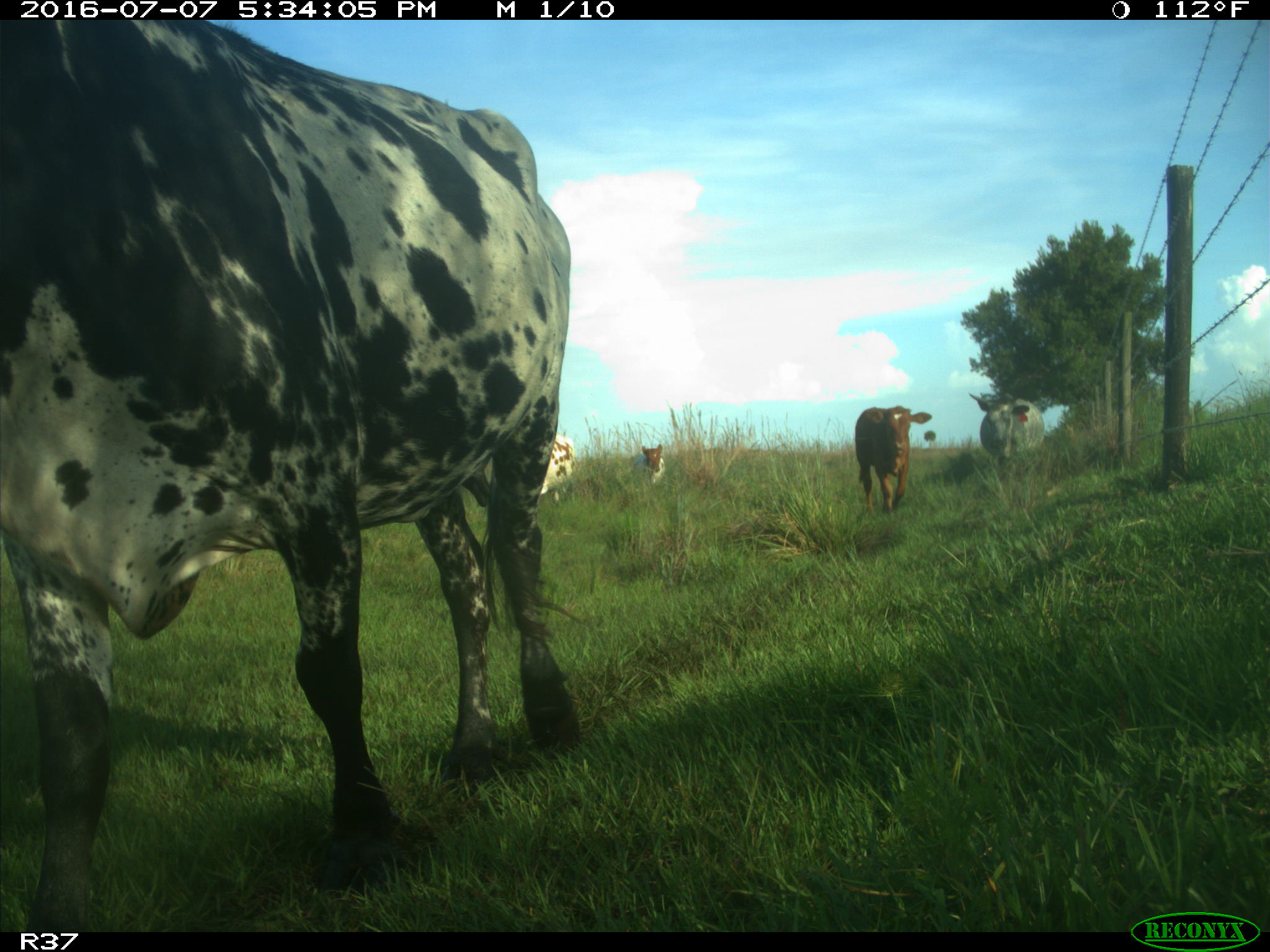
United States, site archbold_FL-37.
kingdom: Animalia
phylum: Chordata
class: Mammalia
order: Artiodactyla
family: Bovidae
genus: Bos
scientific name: Bos taurus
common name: domestic cow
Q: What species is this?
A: Bos taurus (domestic cow).